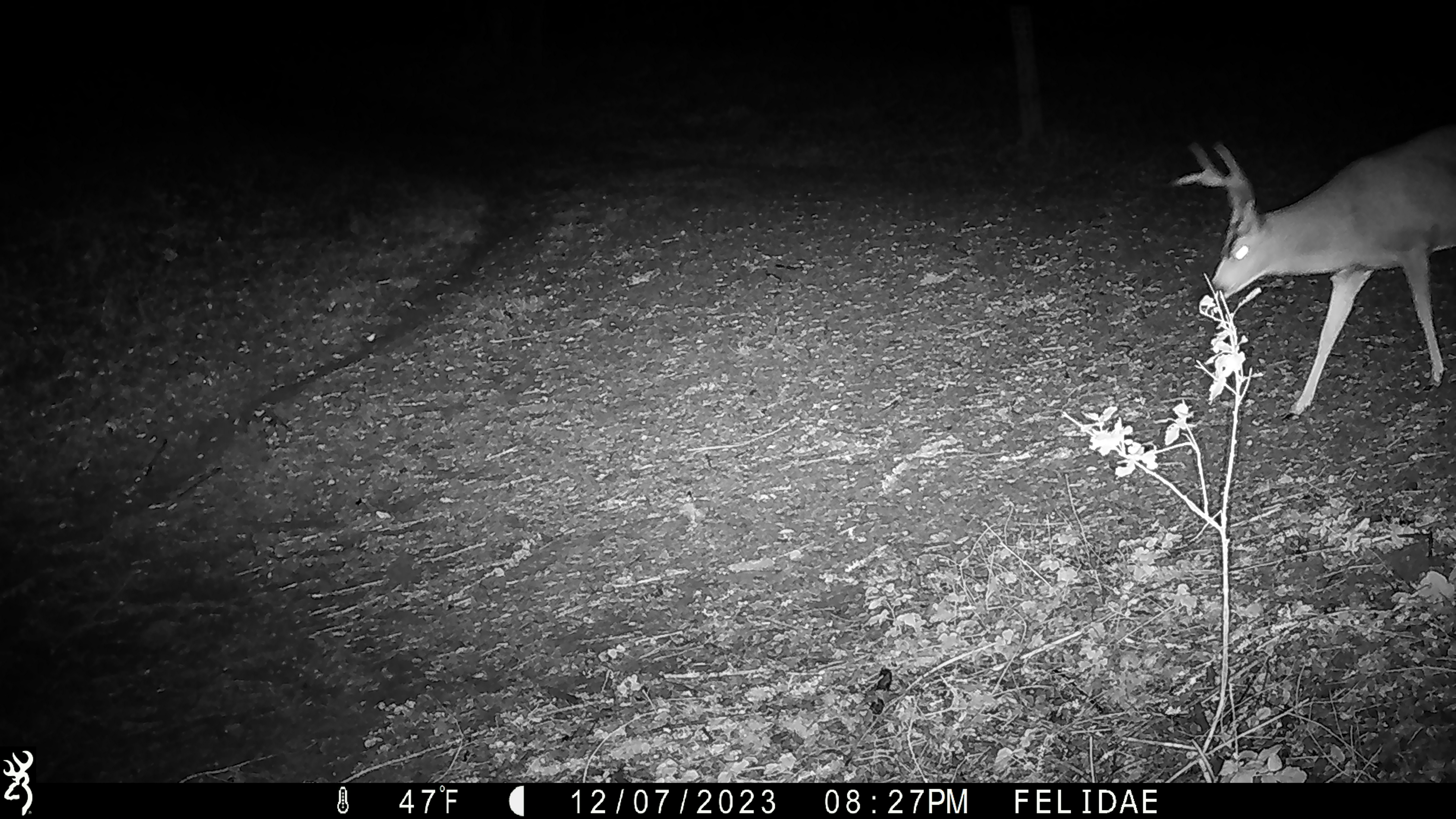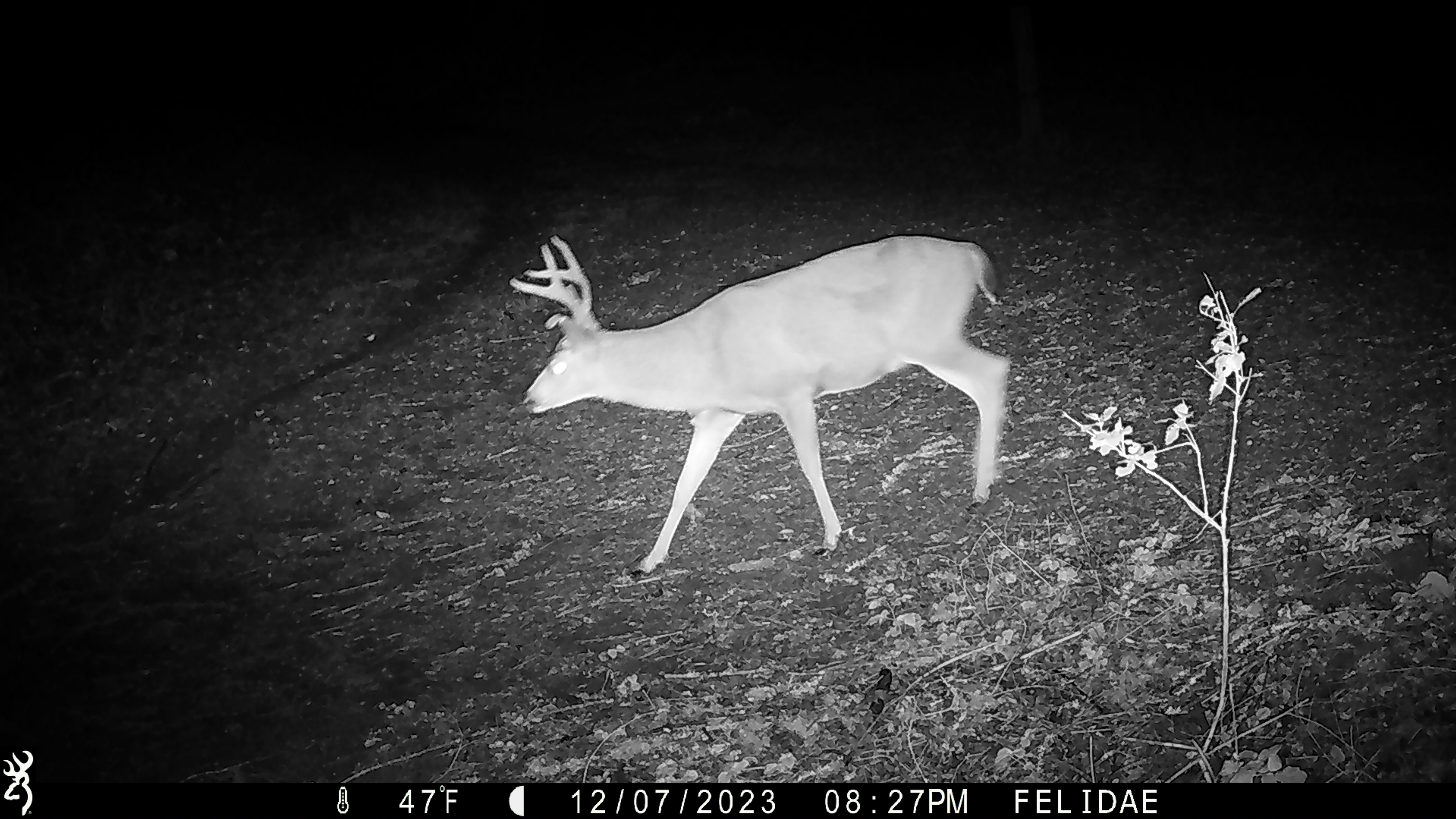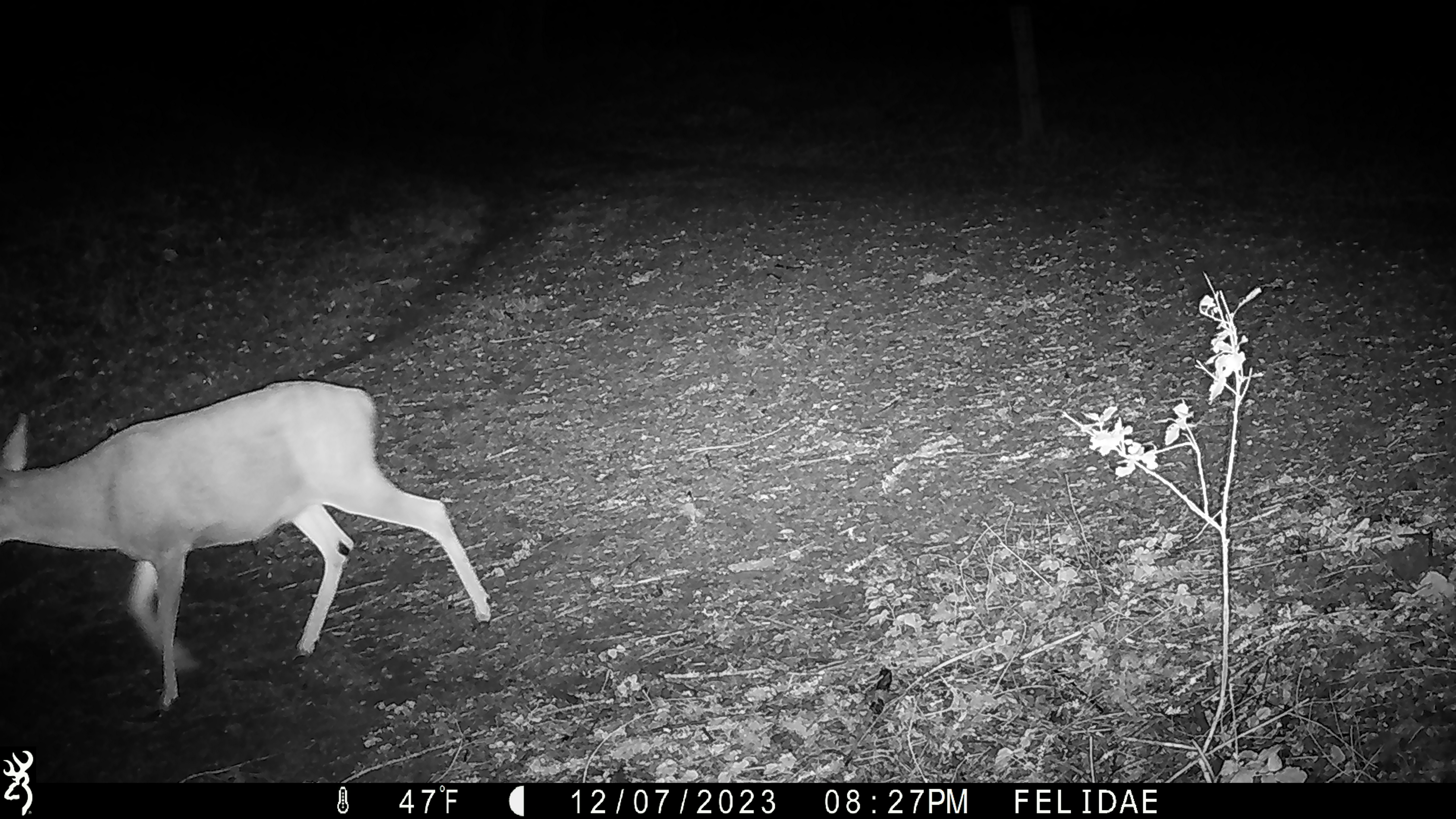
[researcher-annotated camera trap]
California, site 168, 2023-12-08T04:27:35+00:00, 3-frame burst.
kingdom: Animalia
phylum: Chordata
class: Mammalia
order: Artiodactyla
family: Cervidae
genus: Odocoileus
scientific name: Odocoileus hemionus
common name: mule deer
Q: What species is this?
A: Mule deer (Odocoileus hemionus).